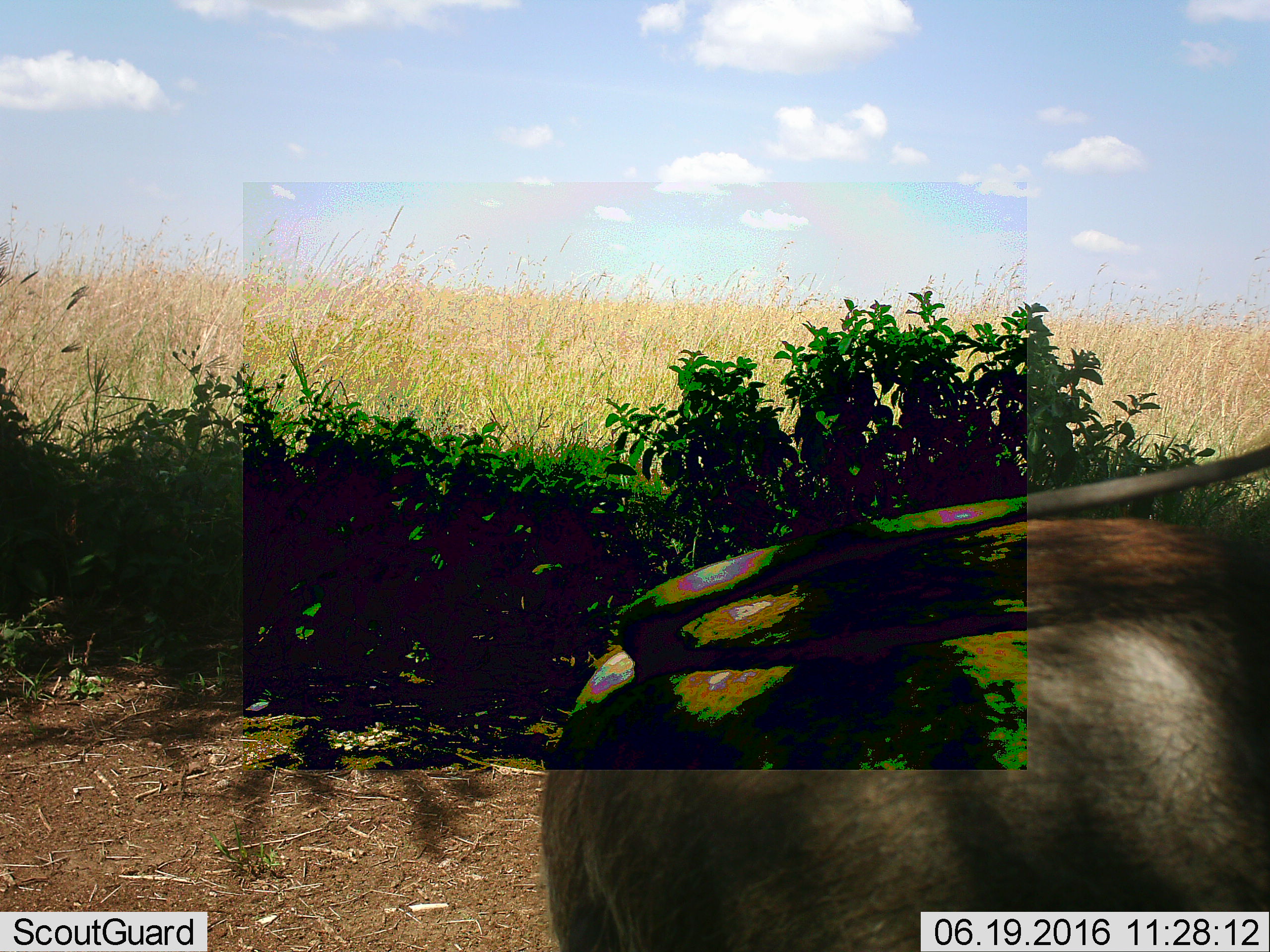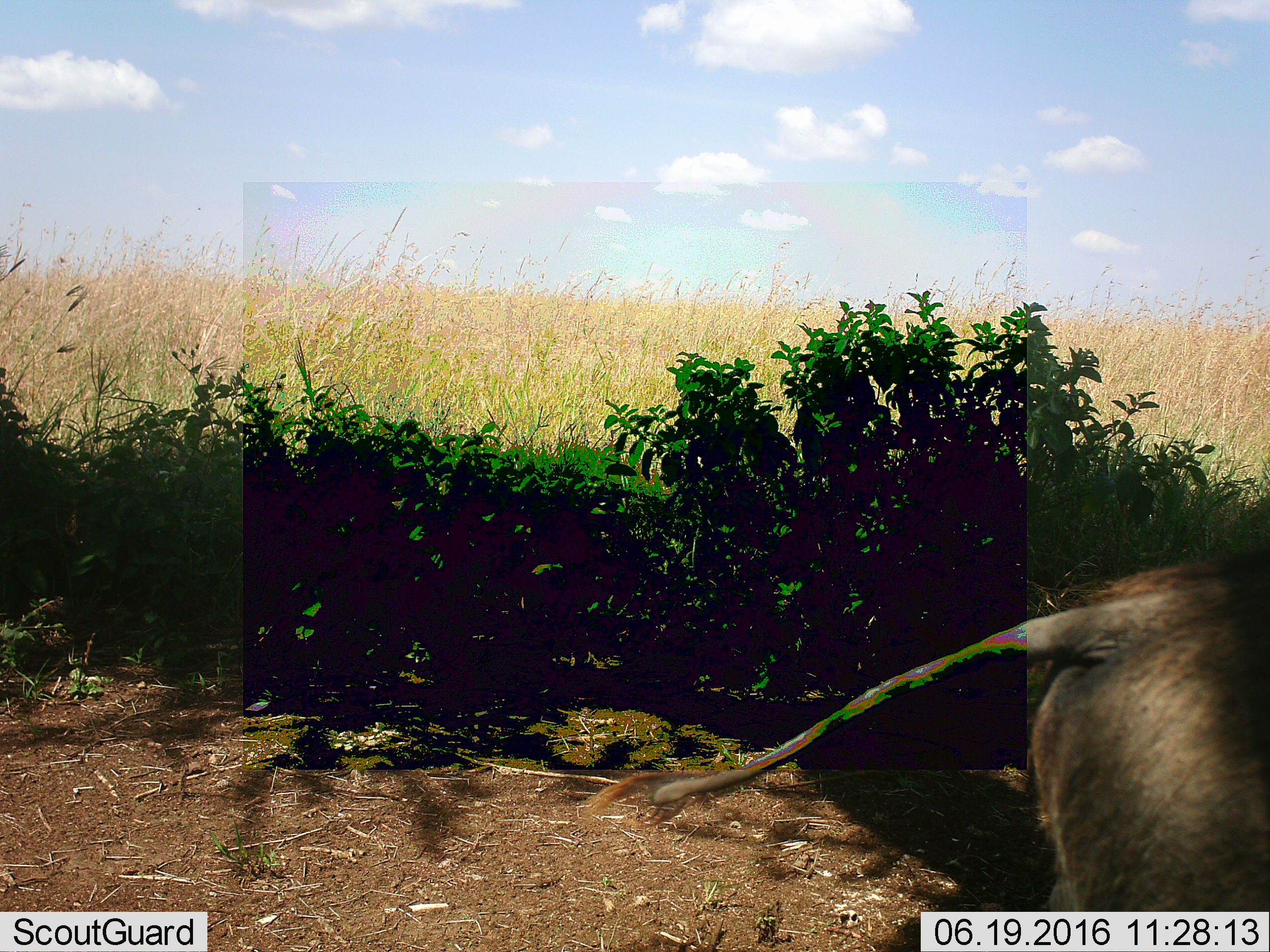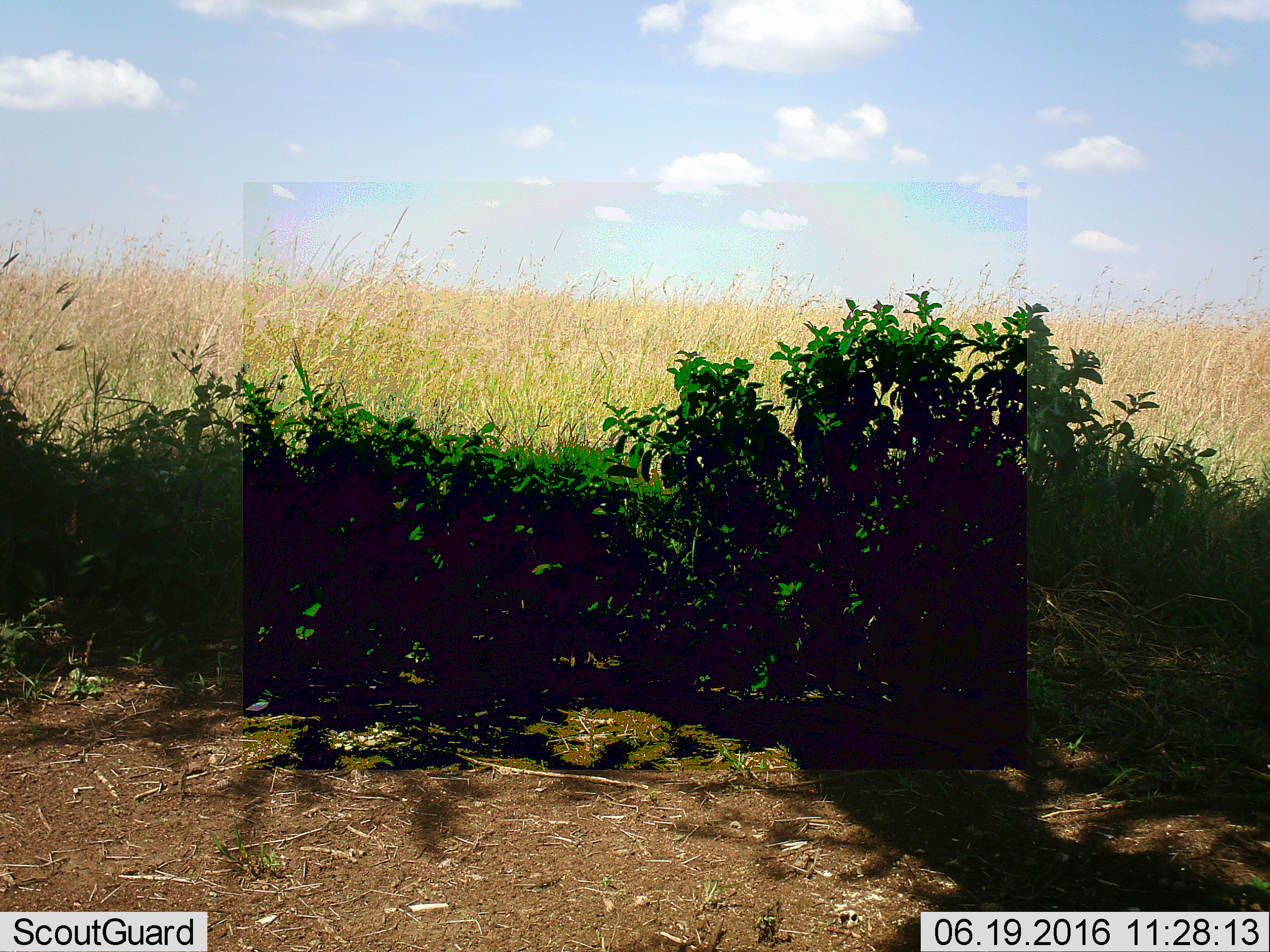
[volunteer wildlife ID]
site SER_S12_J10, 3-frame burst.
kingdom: Animalia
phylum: Chordata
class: Mammalia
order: Artiodactyla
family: Suidae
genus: Phacochoerus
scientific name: Phacochoerus africanus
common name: warthog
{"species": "warthog (Phacochoerus africanus)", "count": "1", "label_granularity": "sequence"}